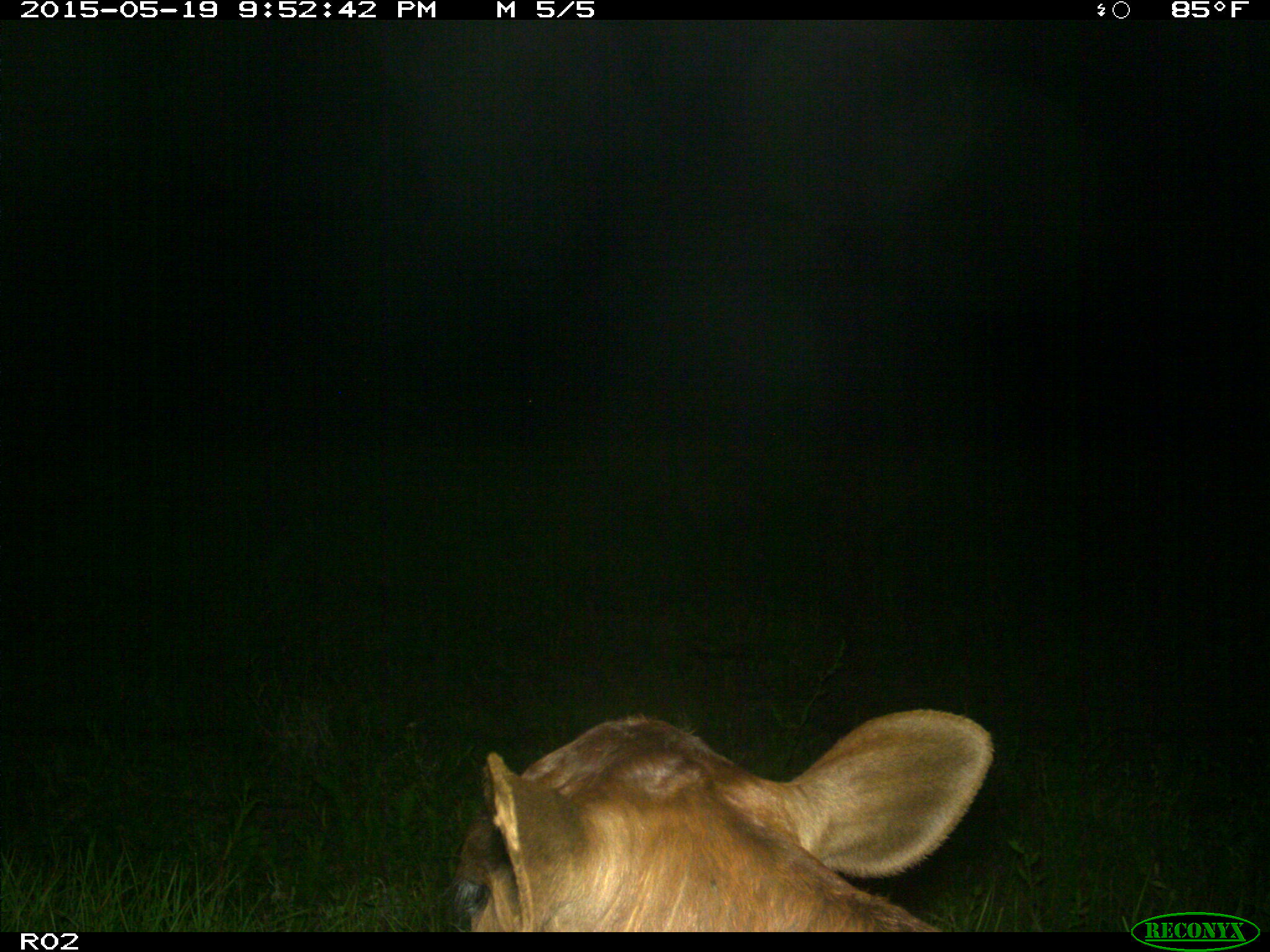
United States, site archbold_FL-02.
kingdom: Animalia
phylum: Chordata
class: Mammalia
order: Artiodactyla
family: Bovidae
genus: Bos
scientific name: Bos taurus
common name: domestic cow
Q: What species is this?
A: Bos taurus (domestic cow).